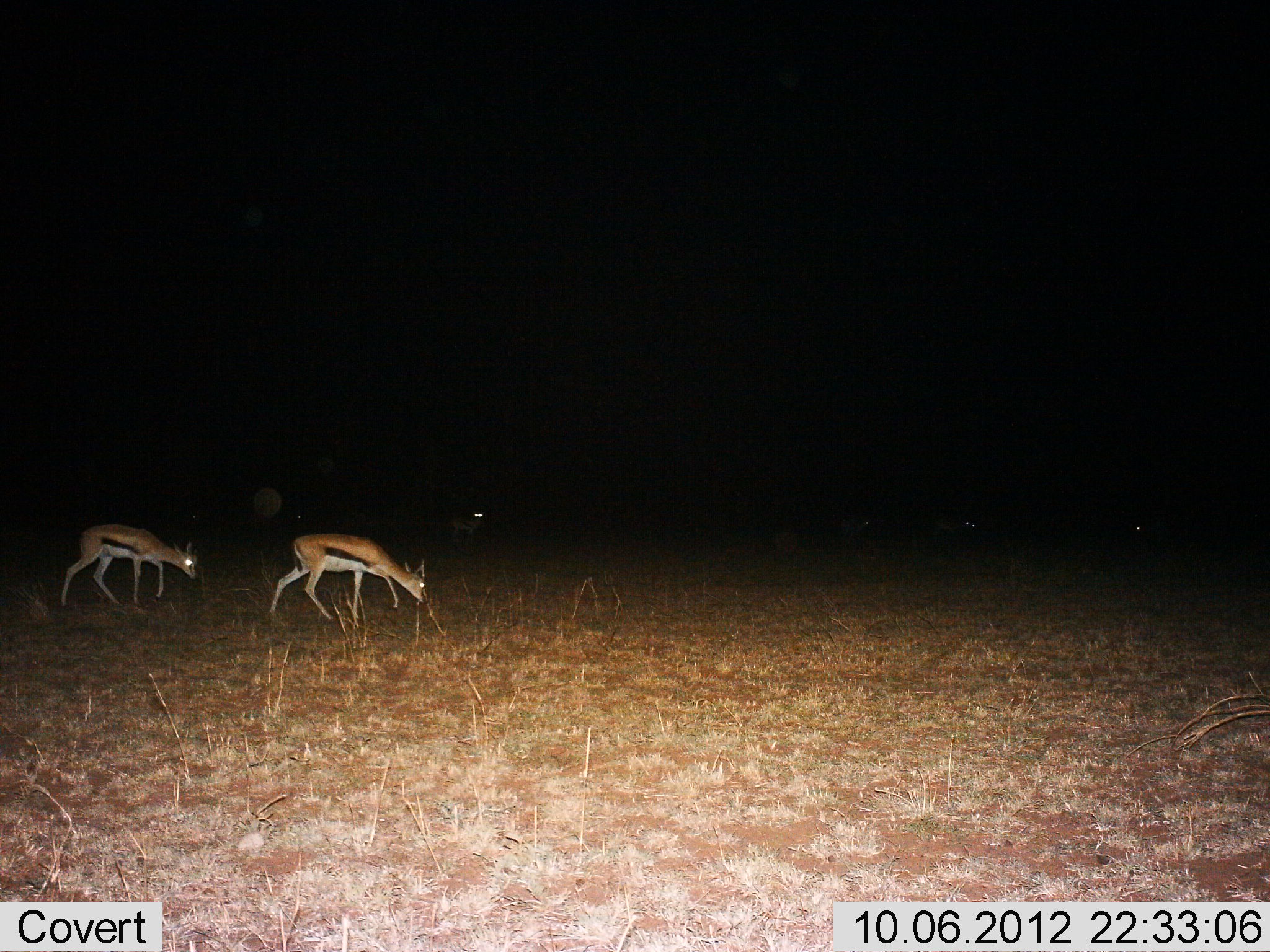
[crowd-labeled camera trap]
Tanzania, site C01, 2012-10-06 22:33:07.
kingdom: Animalia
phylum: Chordata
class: Mammalia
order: Artiodactyla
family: Bovidae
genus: Eudorcas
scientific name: Eudorcas thomsonii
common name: thomson's gazelle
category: gazellethomsons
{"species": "gazellethomsons (thomson's gazelle) (Eudorcas thomsonii)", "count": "2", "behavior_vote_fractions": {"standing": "20%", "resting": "0%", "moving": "40%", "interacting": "0%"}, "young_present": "0%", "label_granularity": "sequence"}